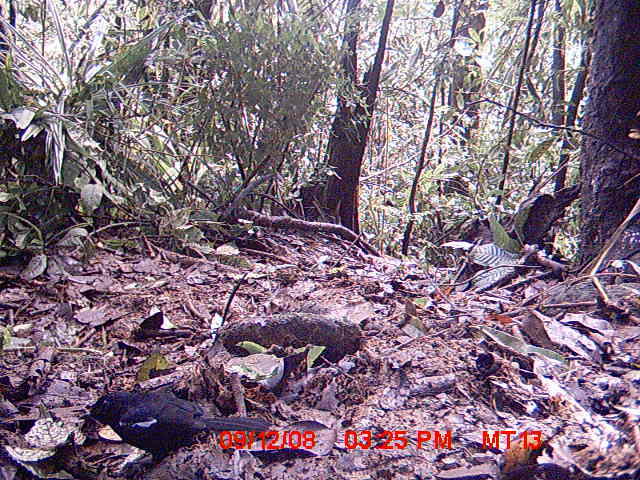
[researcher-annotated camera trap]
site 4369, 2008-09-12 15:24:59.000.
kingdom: Animalia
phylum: Chordata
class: Aves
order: Passeriformes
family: Muscicapidae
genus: Copsychus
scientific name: Copsychus albospecularis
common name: madagascar magpie-robin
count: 1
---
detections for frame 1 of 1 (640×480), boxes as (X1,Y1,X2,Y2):
copsychus albospecularis: (77,389,277,476)